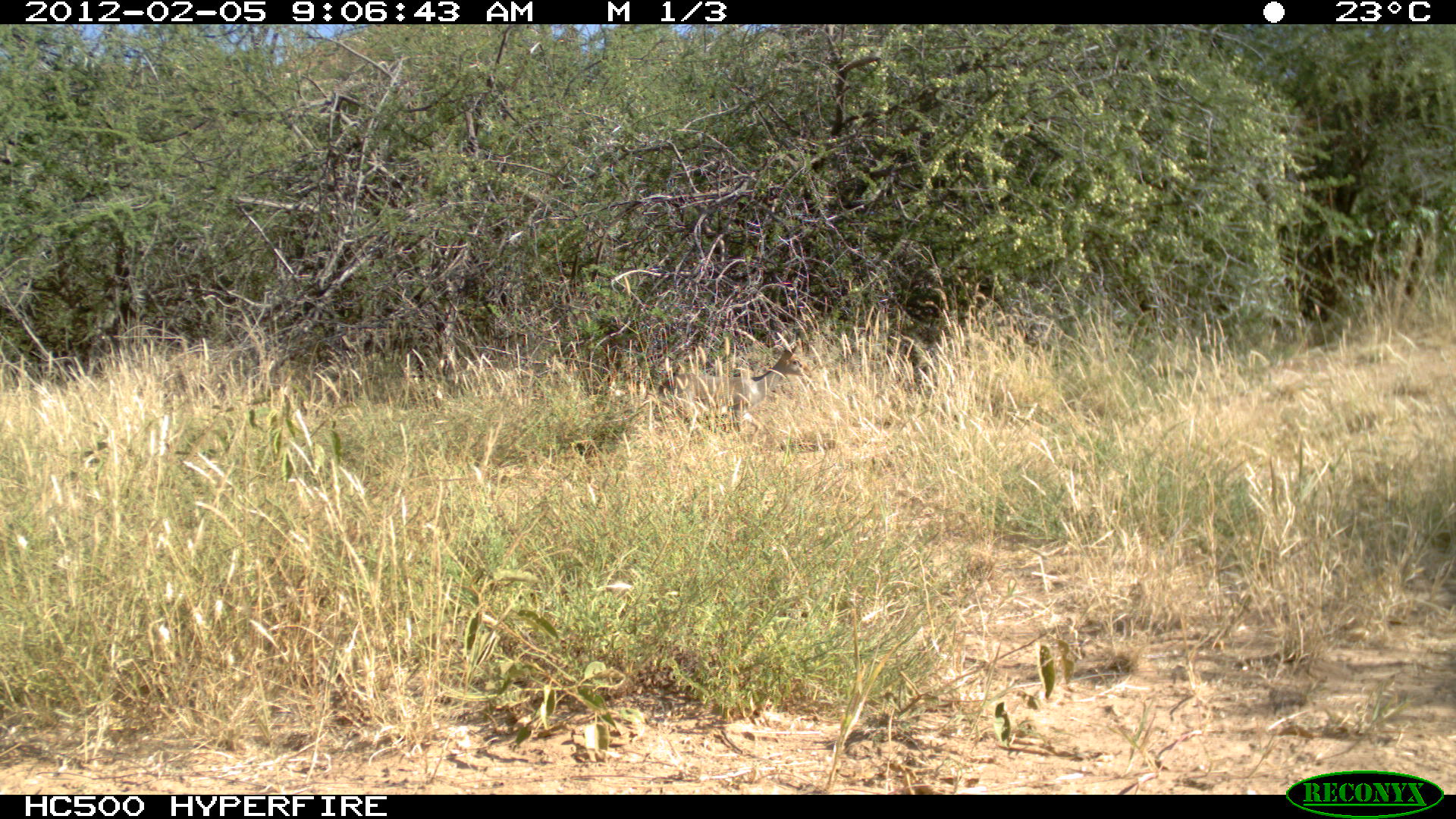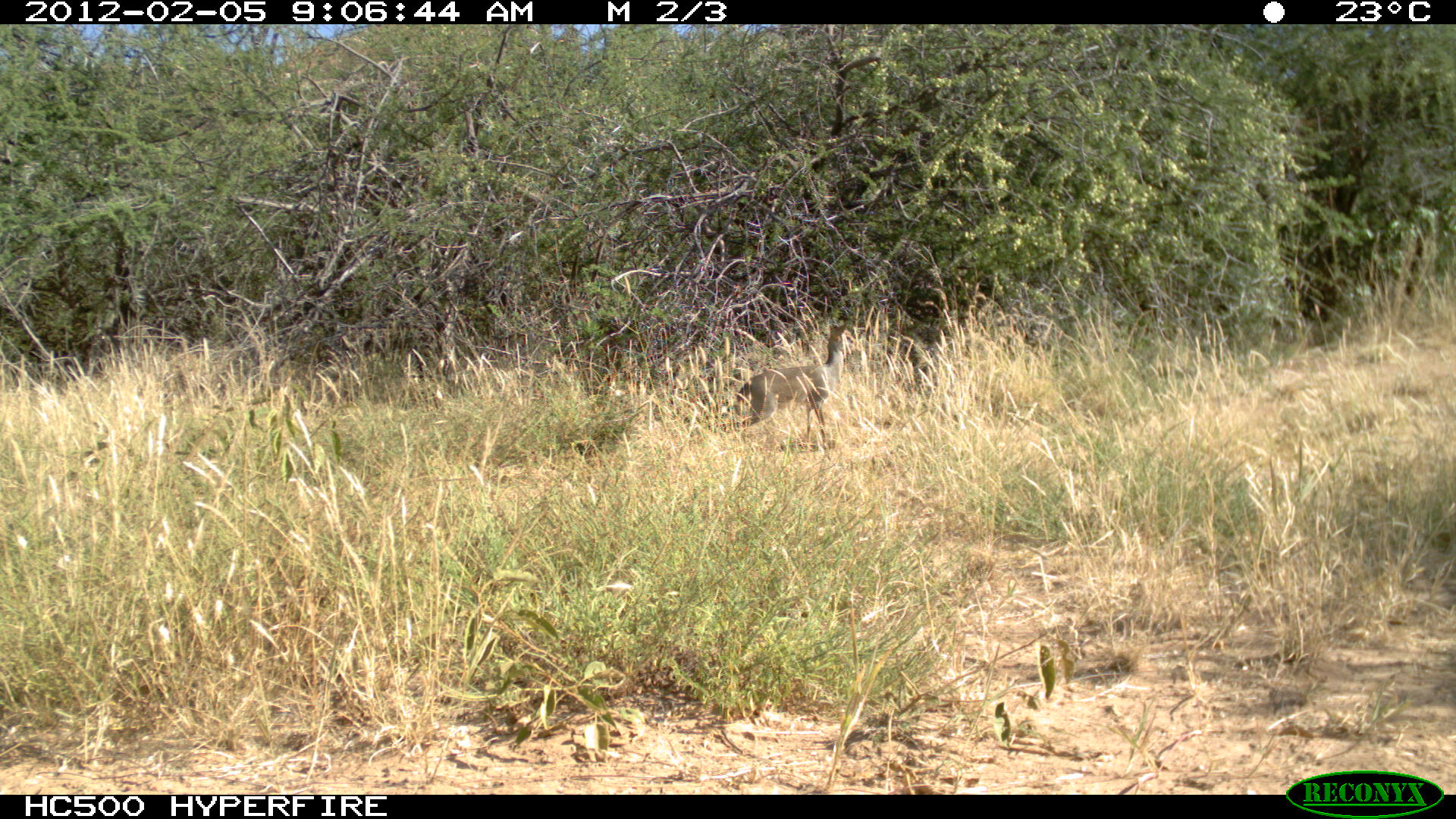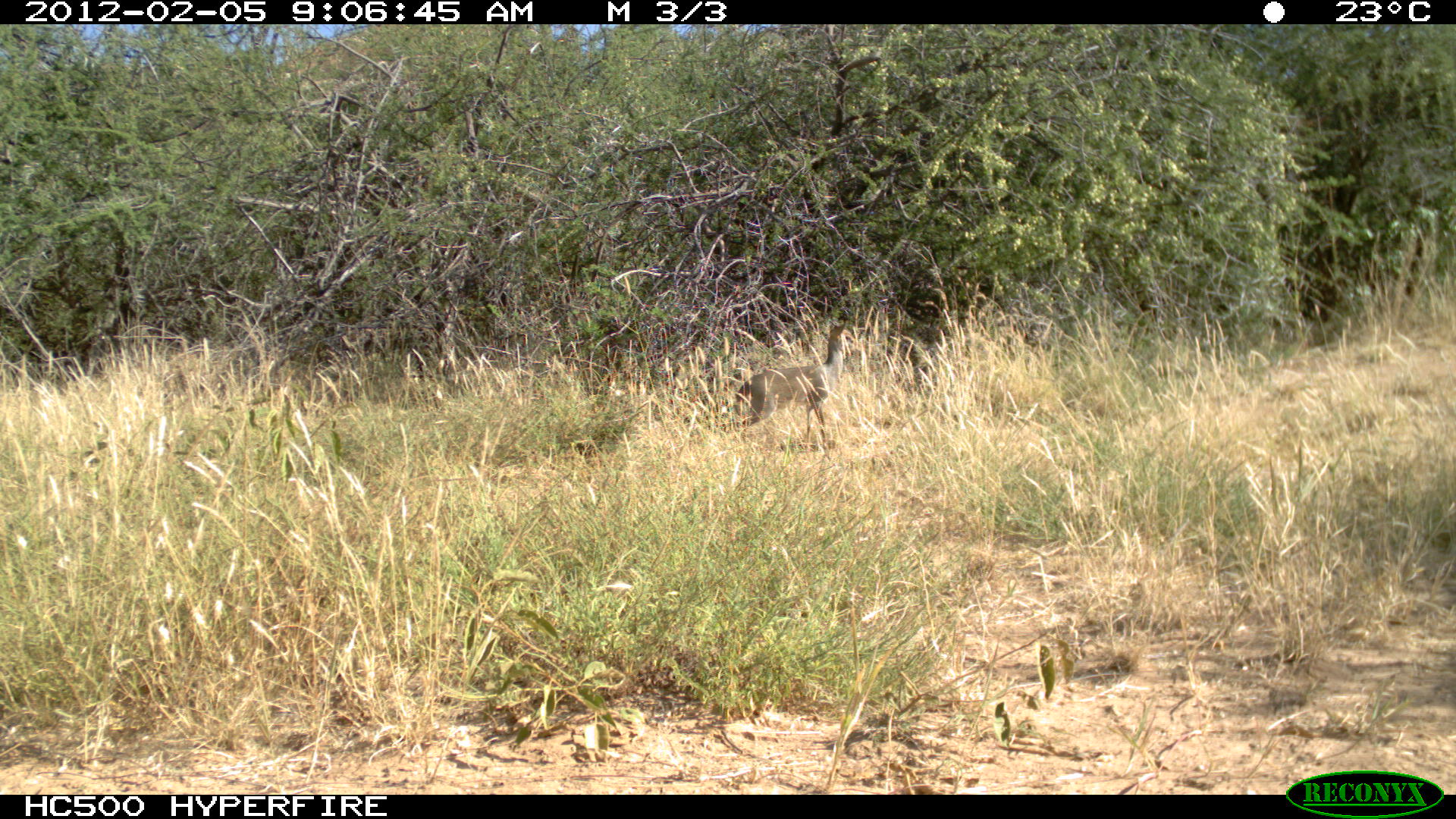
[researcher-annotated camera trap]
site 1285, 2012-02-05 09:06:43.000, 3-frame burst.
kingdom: Animalia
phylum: Chordata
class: Mammalia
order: Artiodactyla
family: Bovidae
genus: Madoqua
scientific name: Madoqua guentheri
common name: günther's dik-dik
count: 1